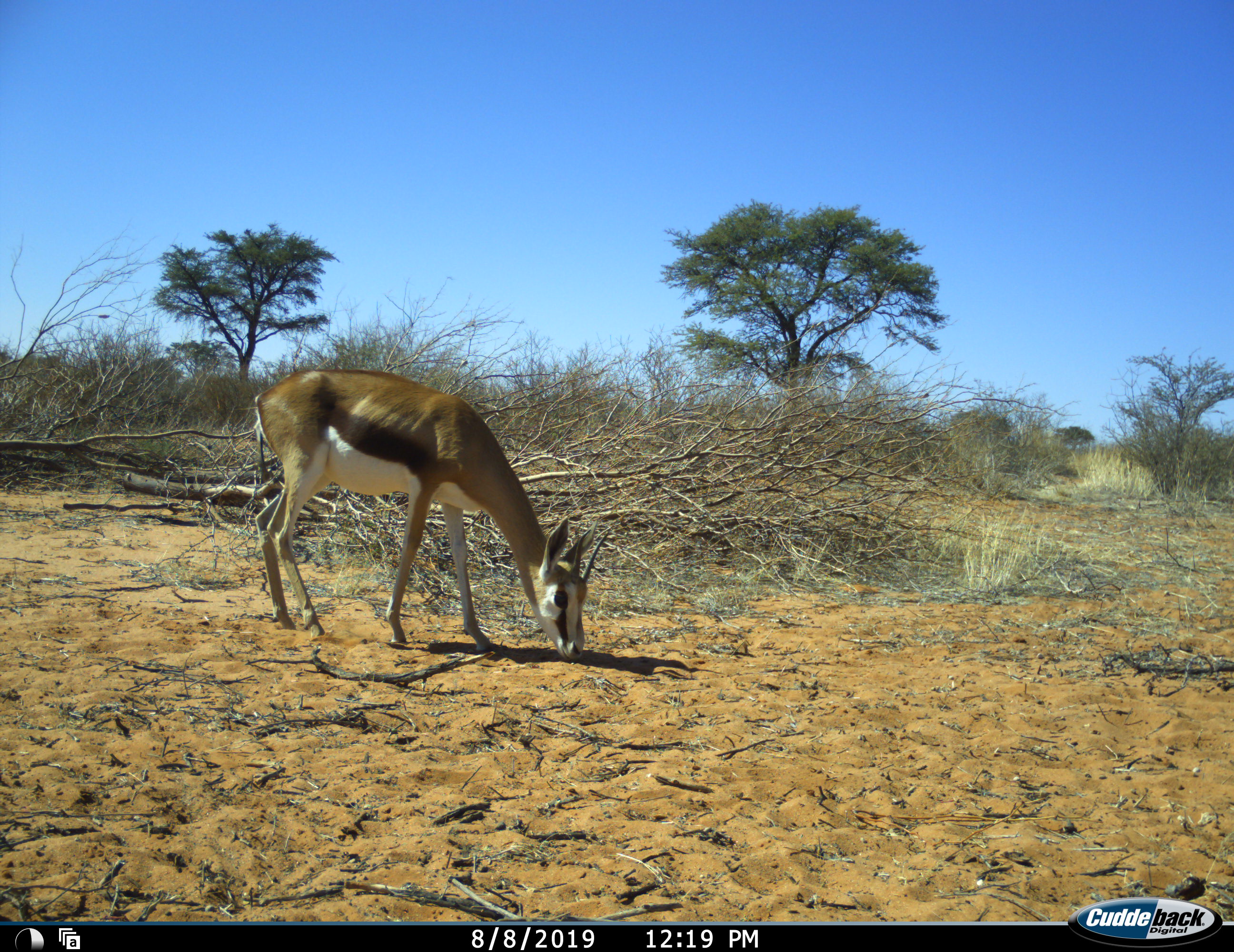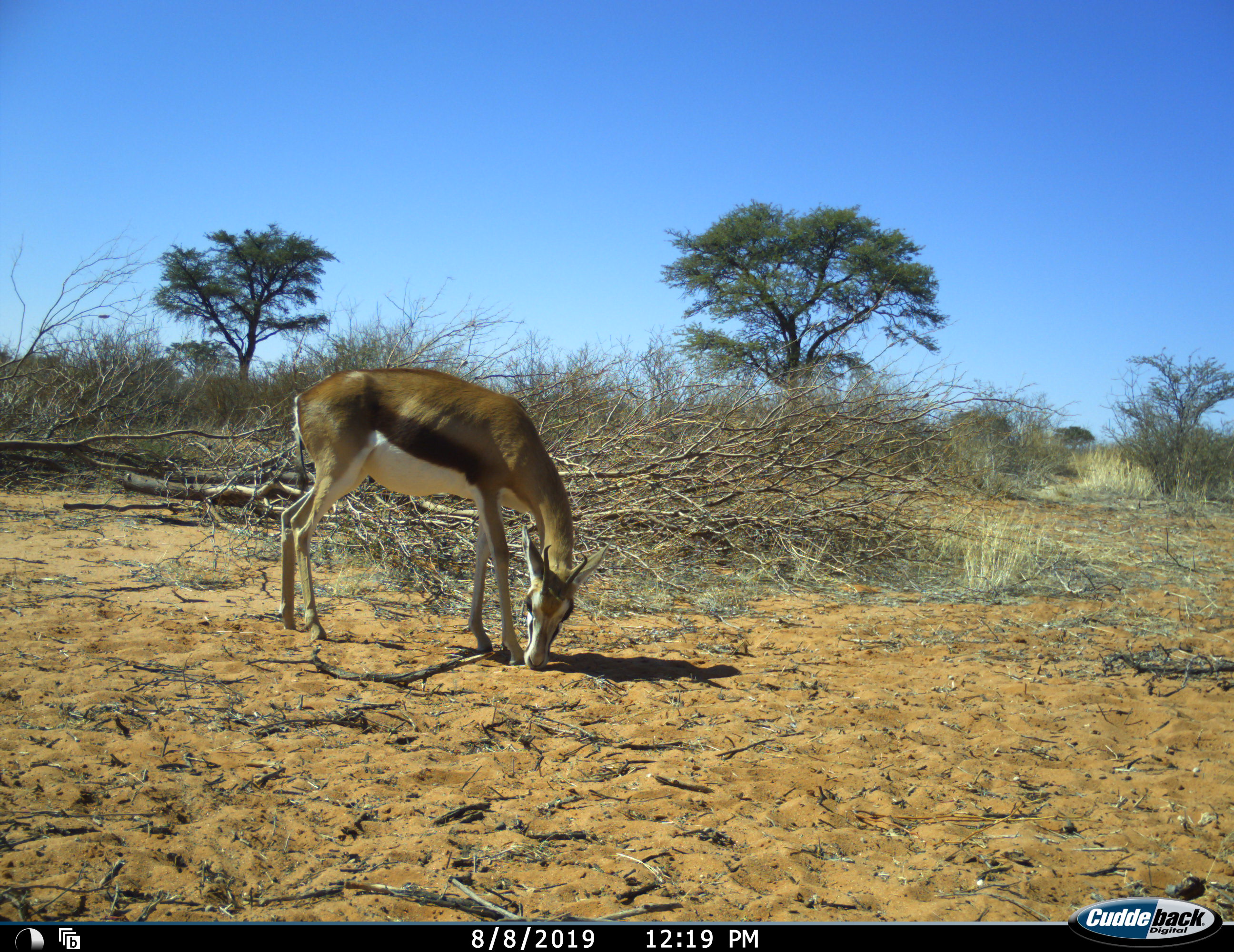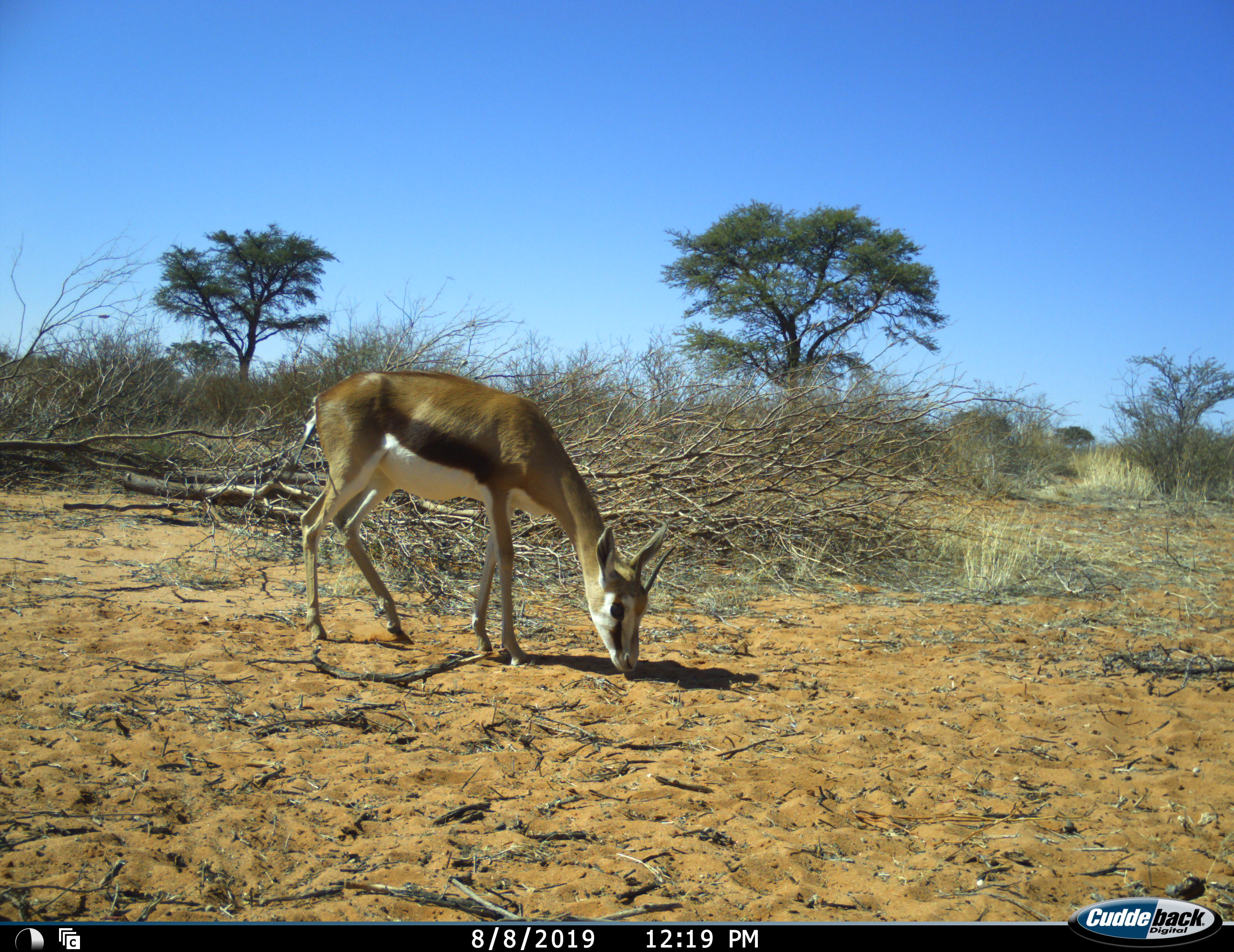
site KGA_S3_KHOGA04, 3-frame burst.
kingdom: Animalia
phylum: Chordata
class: Mammalia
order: Artiodactyla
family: Bovidae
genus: Antidorcas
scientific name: Antidorcas marsupialis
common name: springbok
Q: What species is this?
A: Springbok (Antidorcas marsupialis).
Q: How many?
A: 1.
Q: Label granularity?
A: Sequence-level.